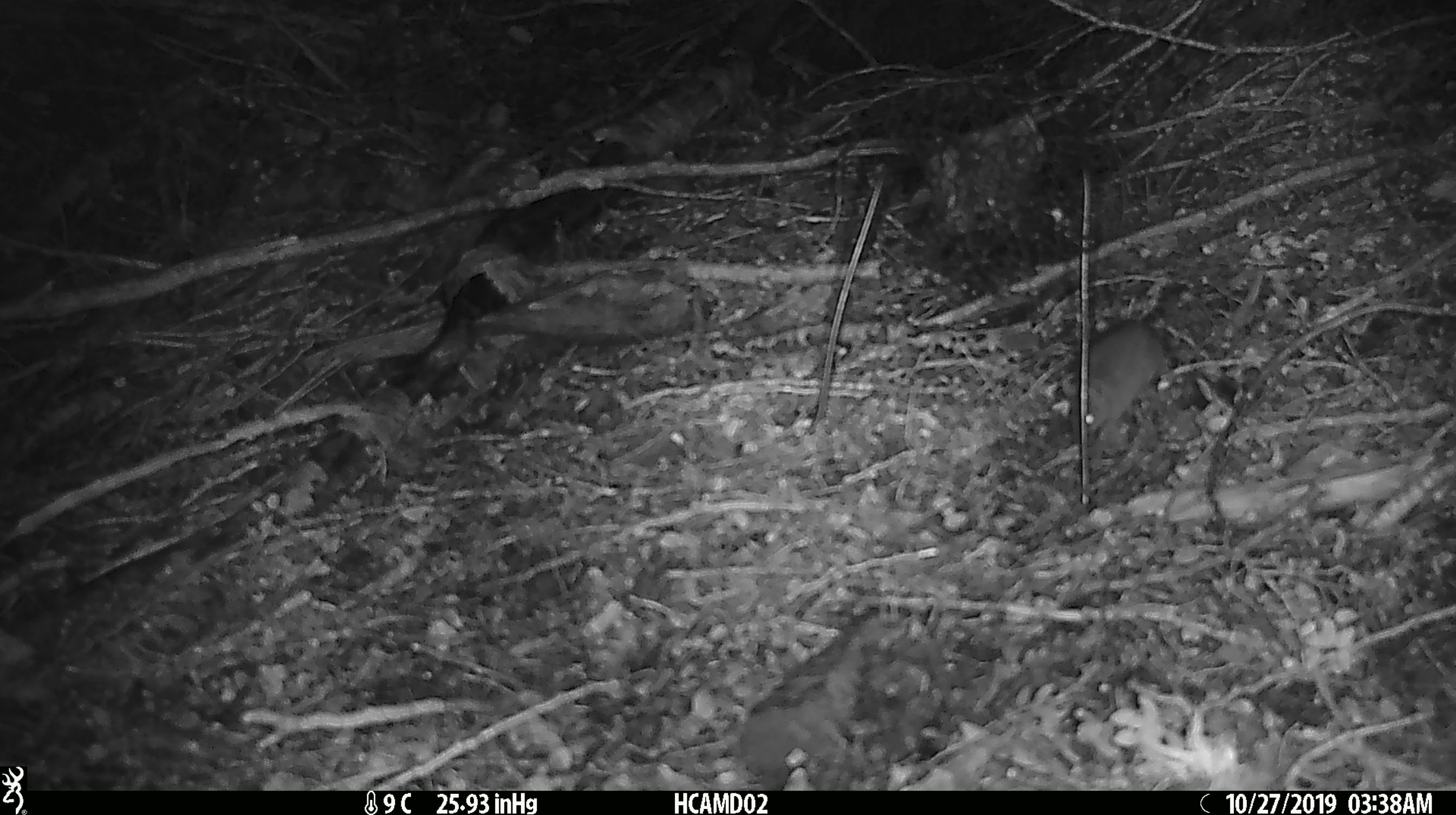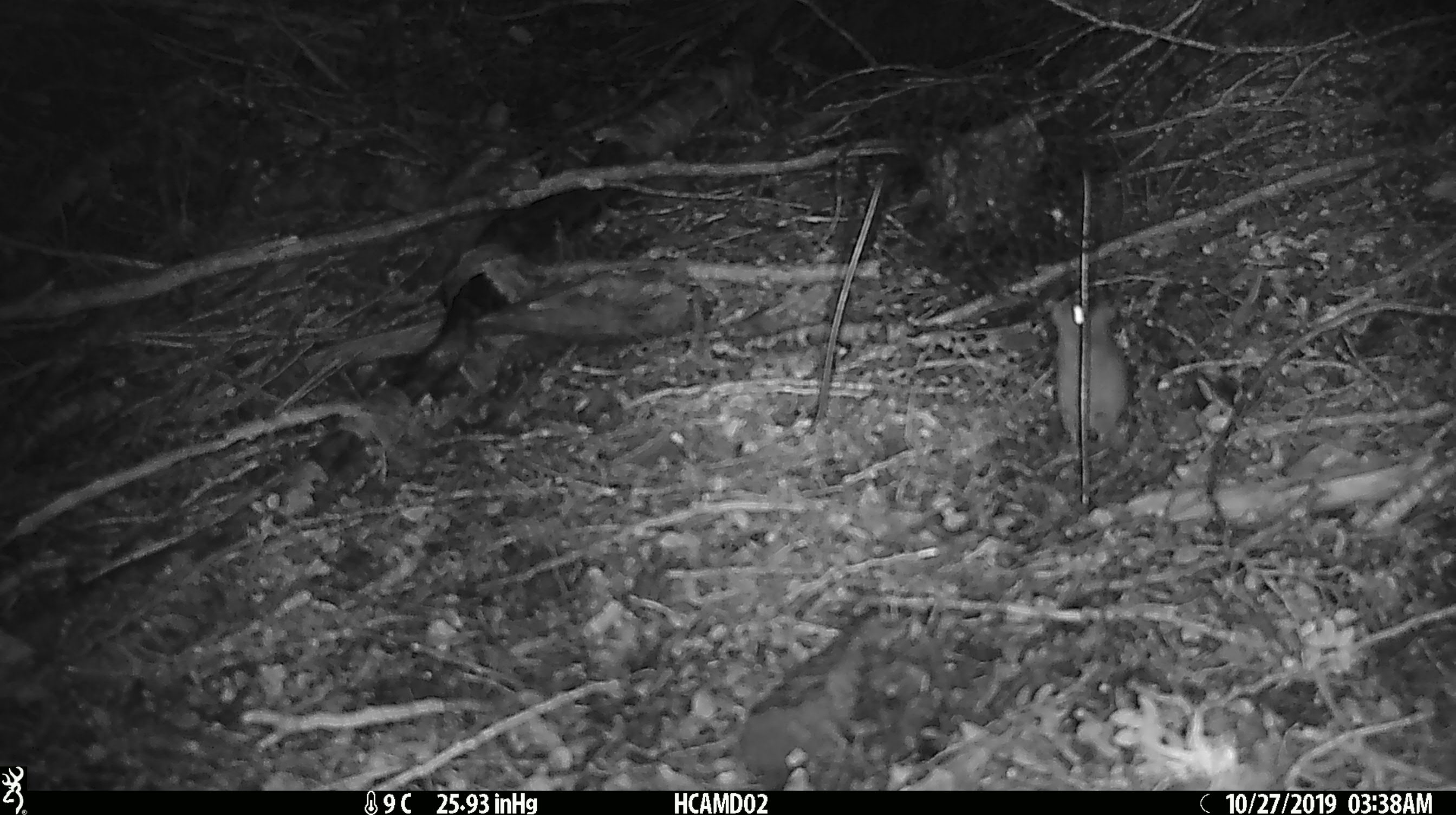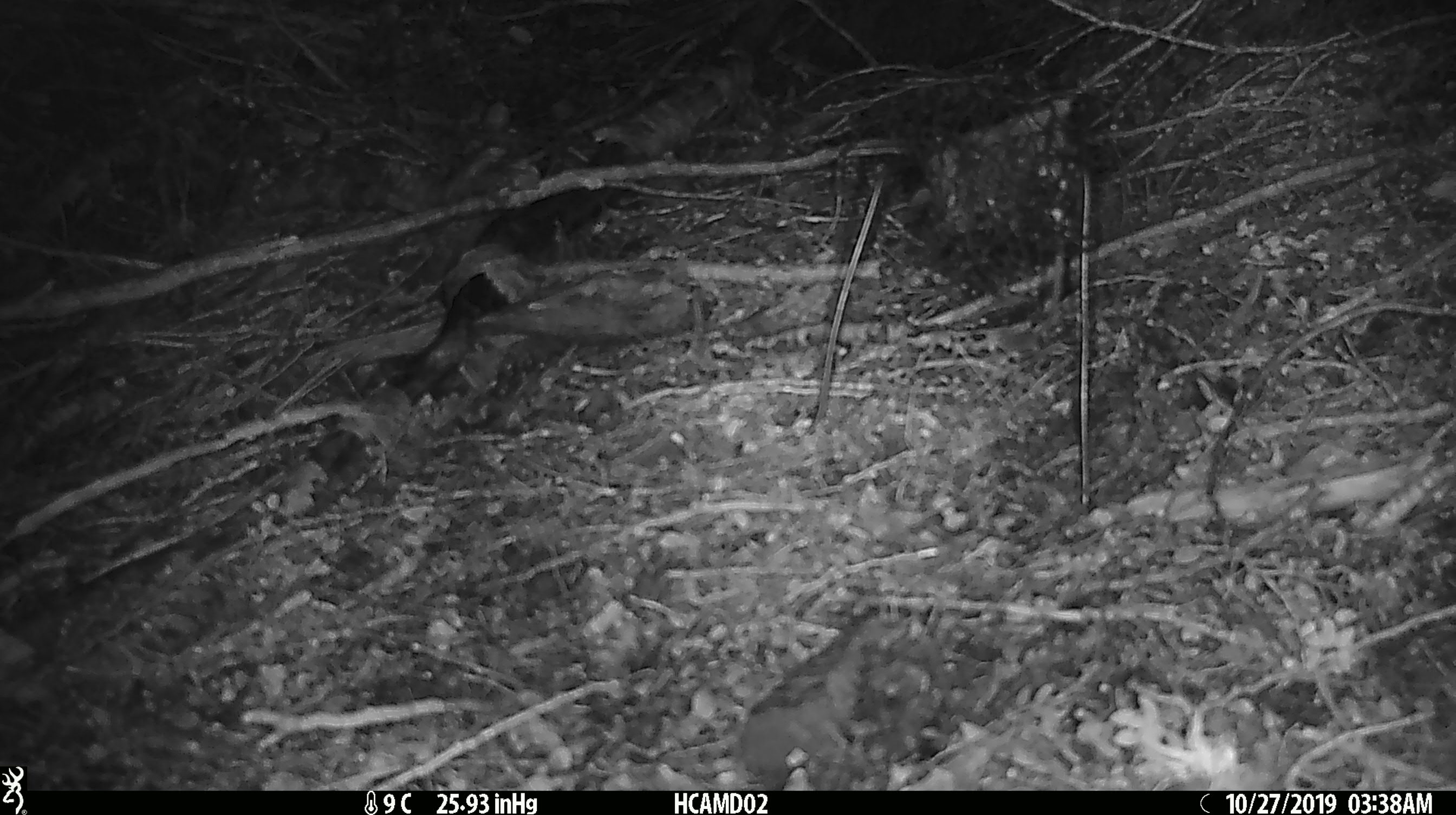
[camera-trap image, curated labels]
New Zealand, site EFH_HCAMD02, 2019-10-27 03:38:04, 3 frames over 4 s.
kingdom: Animalia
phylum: Chordata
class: Mammalia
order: Rodentia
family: Muridae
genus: Mus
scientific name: Mus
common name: mouse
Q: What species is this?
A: Mouse (Mus).